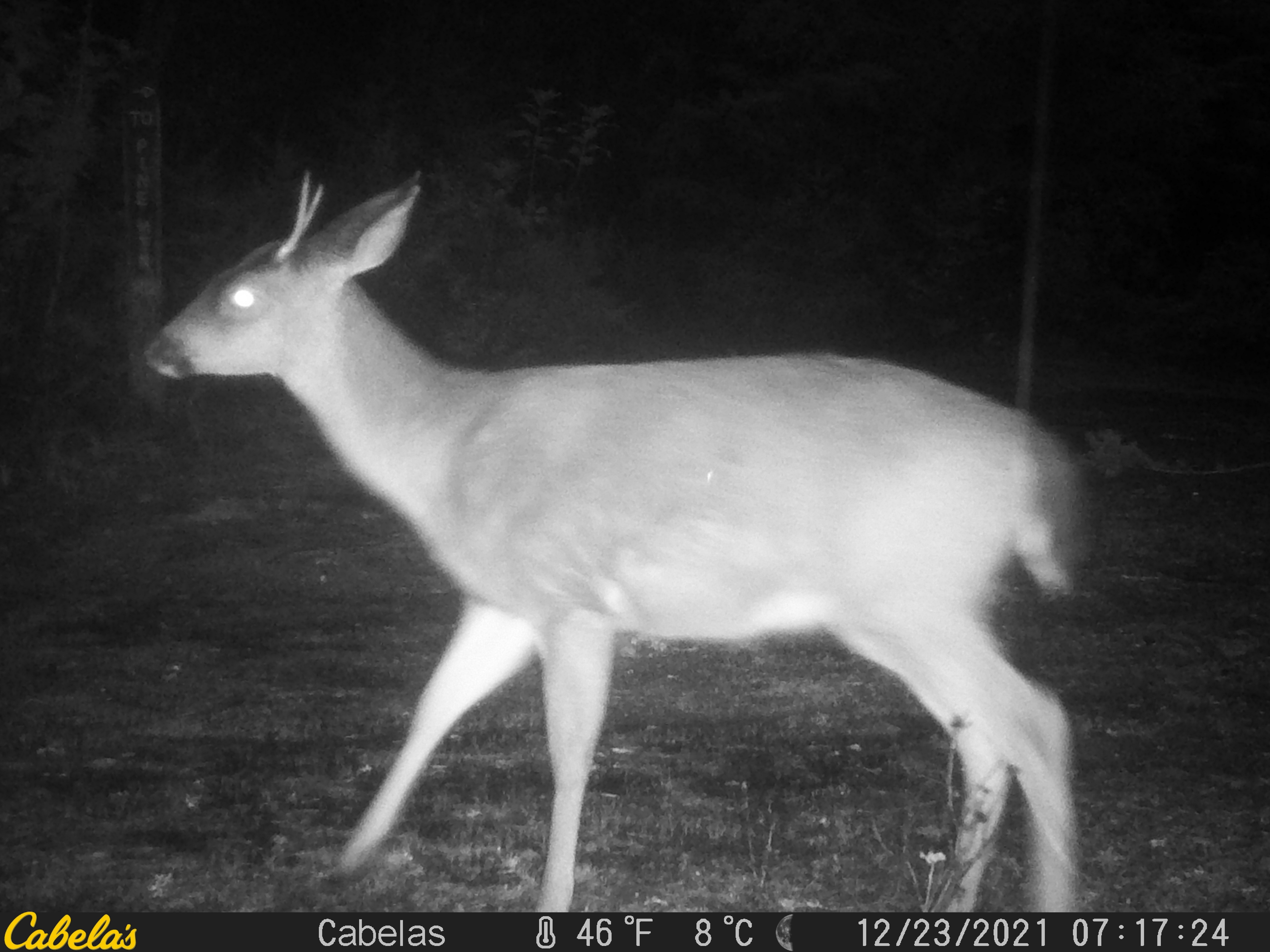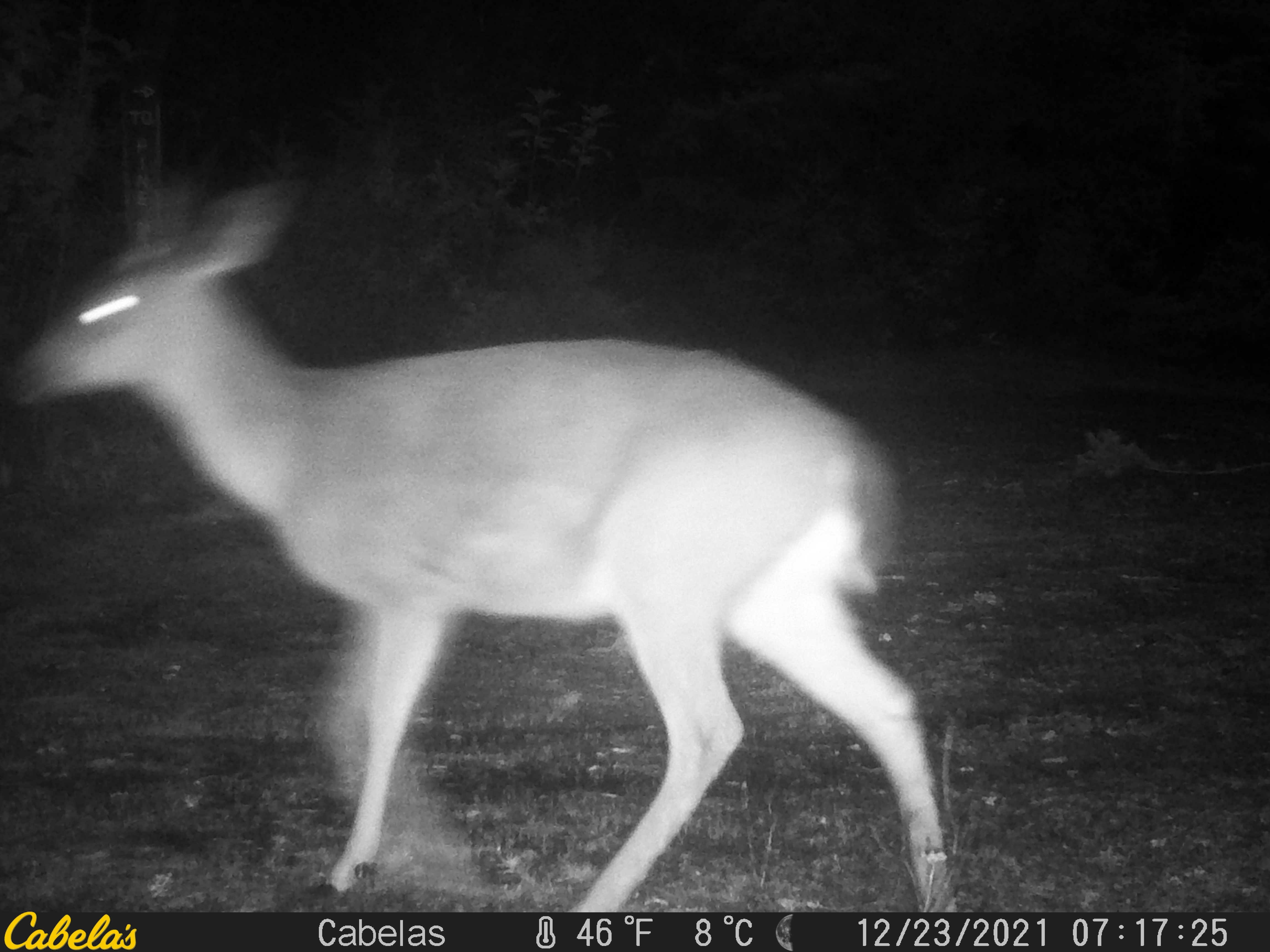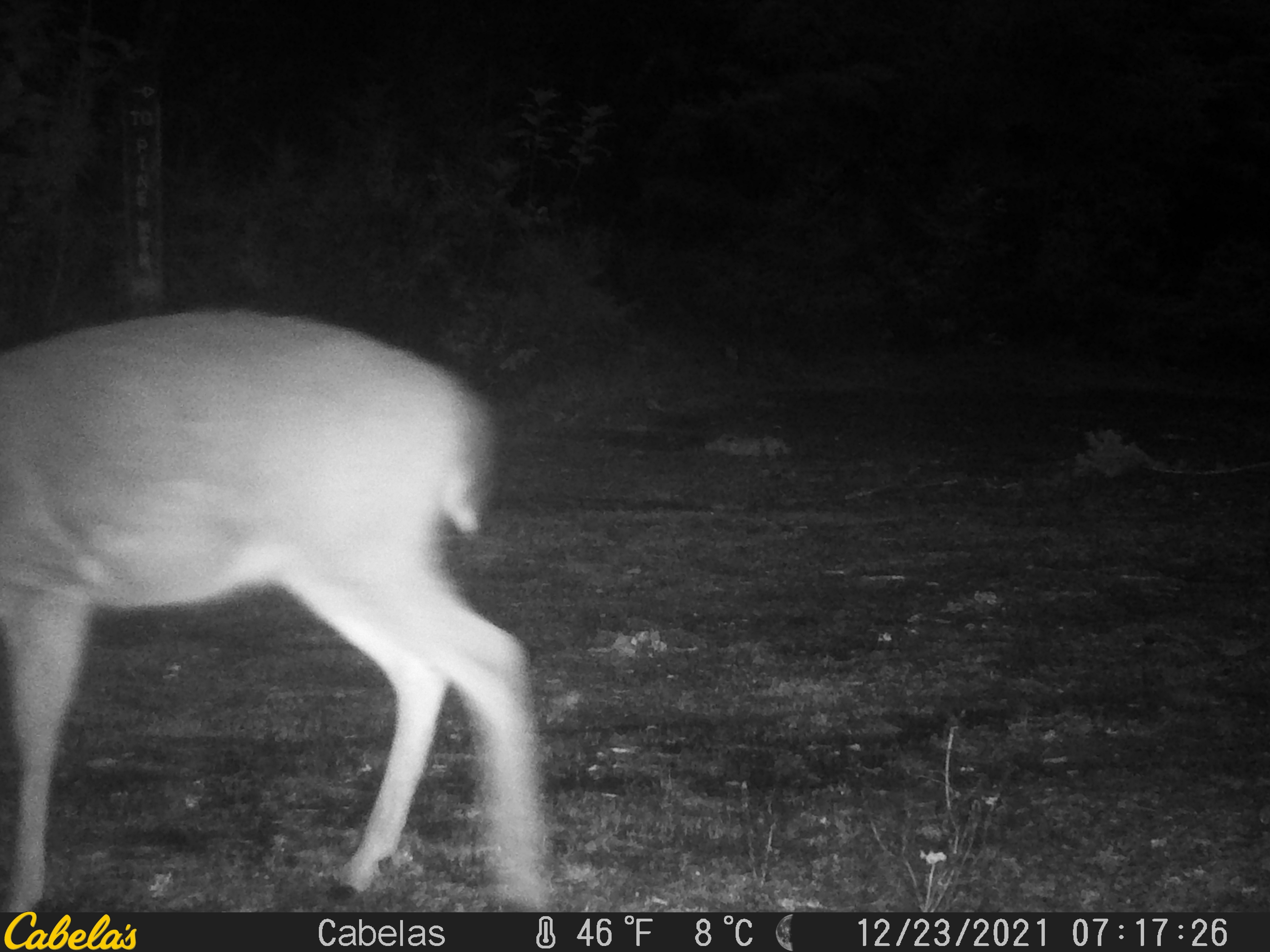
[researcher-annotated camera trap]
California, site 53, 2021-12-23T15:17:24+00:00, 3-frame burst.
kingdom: Animalia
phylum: Chordata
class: Mammalia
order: Artiodactyla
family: Cervidae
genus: Odocoileus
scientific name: Odocoileus hemionus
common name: mule deer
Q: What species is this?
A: Mule deer (Odocoileus hemionus).